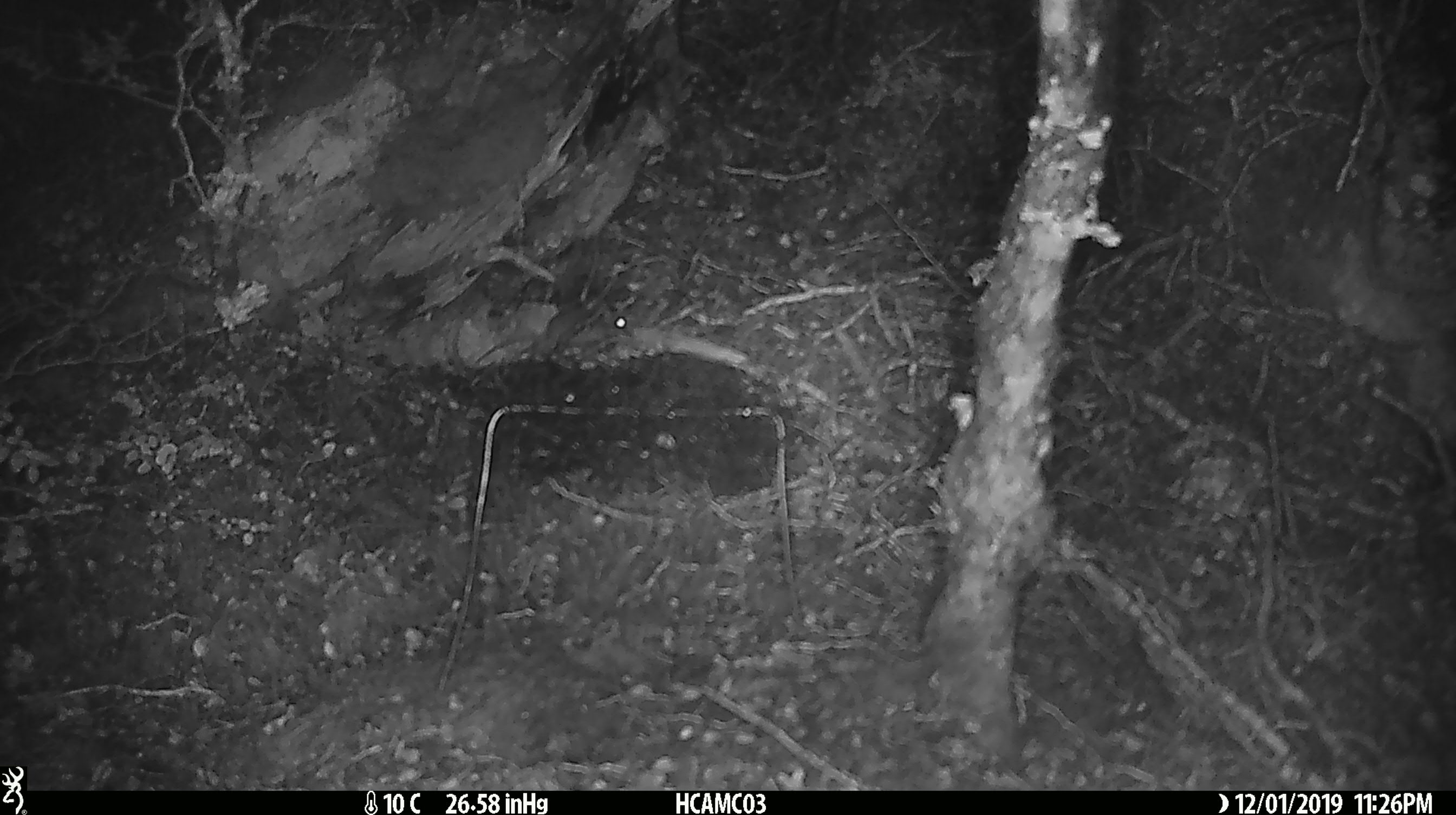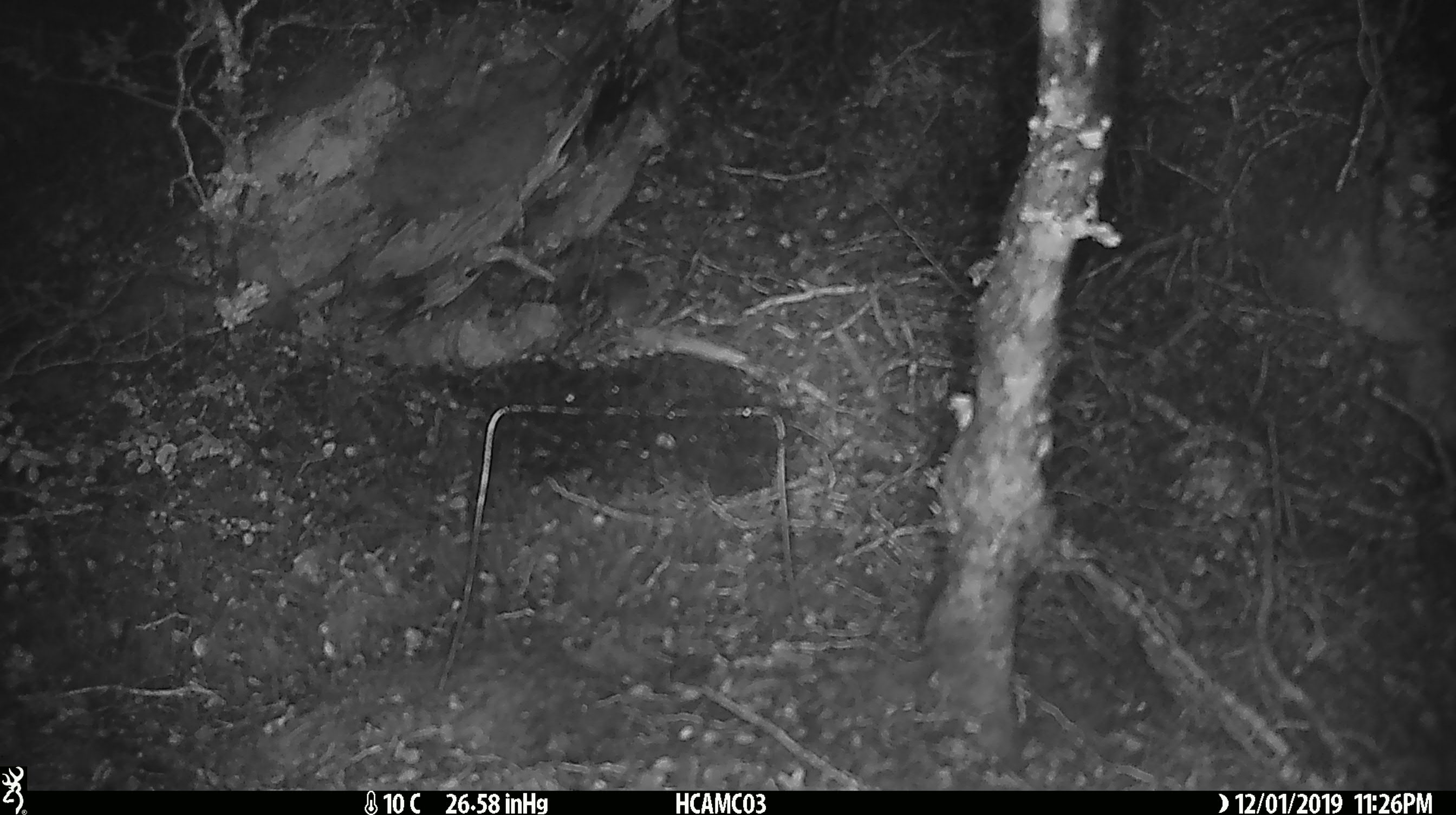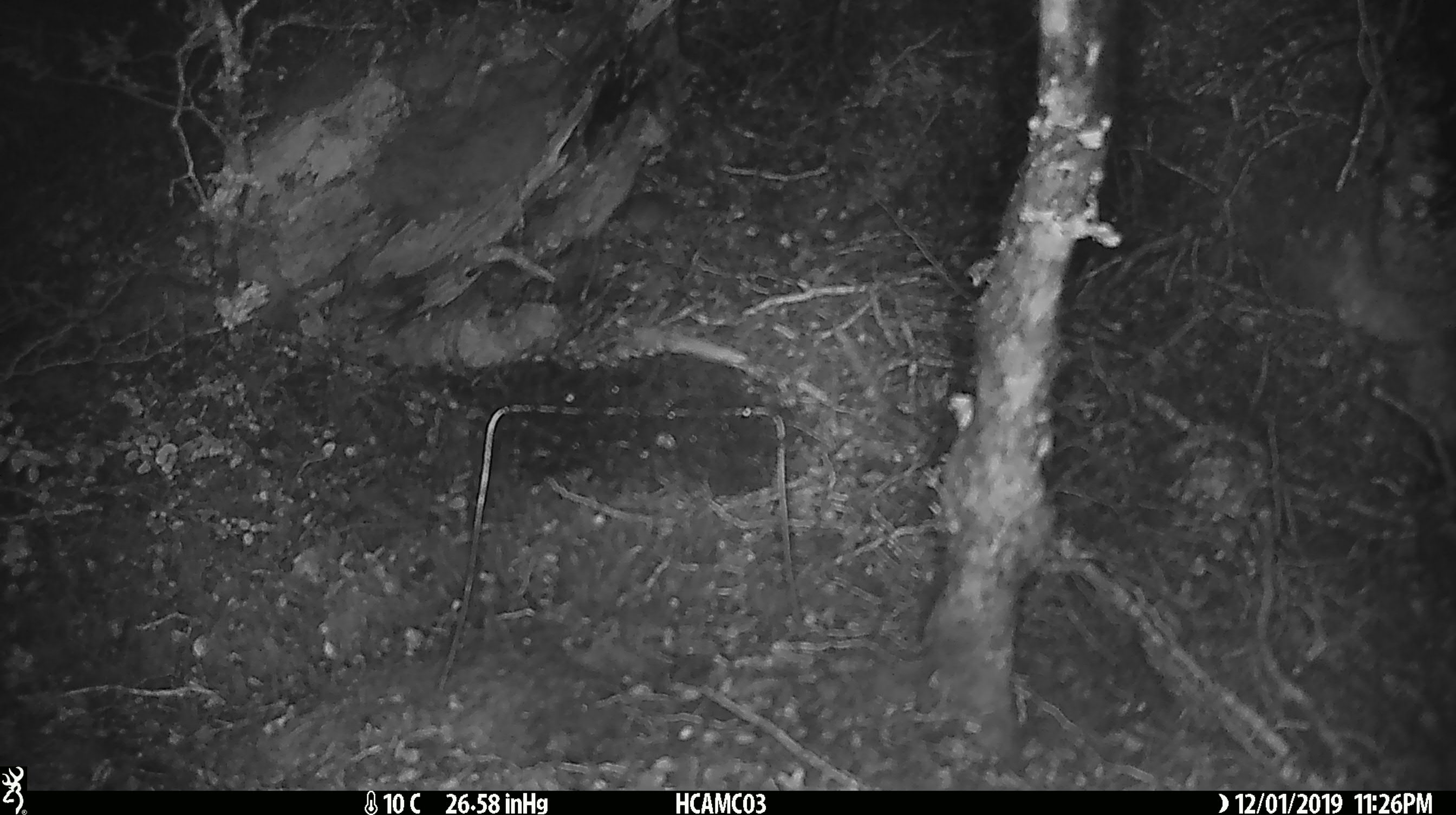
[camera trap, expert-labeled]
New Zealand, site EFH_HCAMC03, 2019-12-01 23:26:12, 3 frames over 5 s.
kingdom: Animalia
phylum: Chordata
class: Mammalia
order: Rodentia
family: Muridae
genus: Mus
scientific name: Mus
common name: mouse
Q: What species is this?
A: Mouse (Mus).